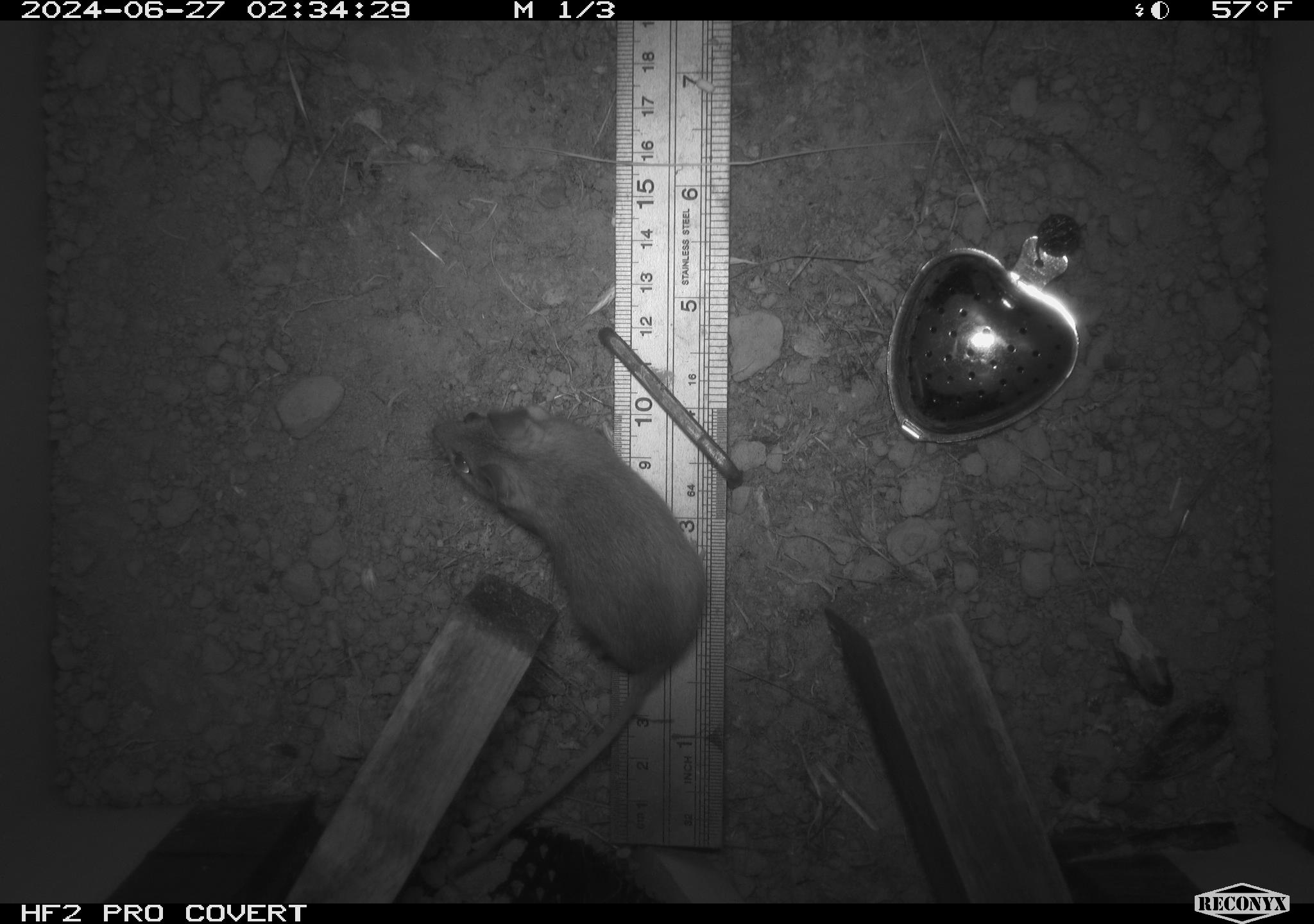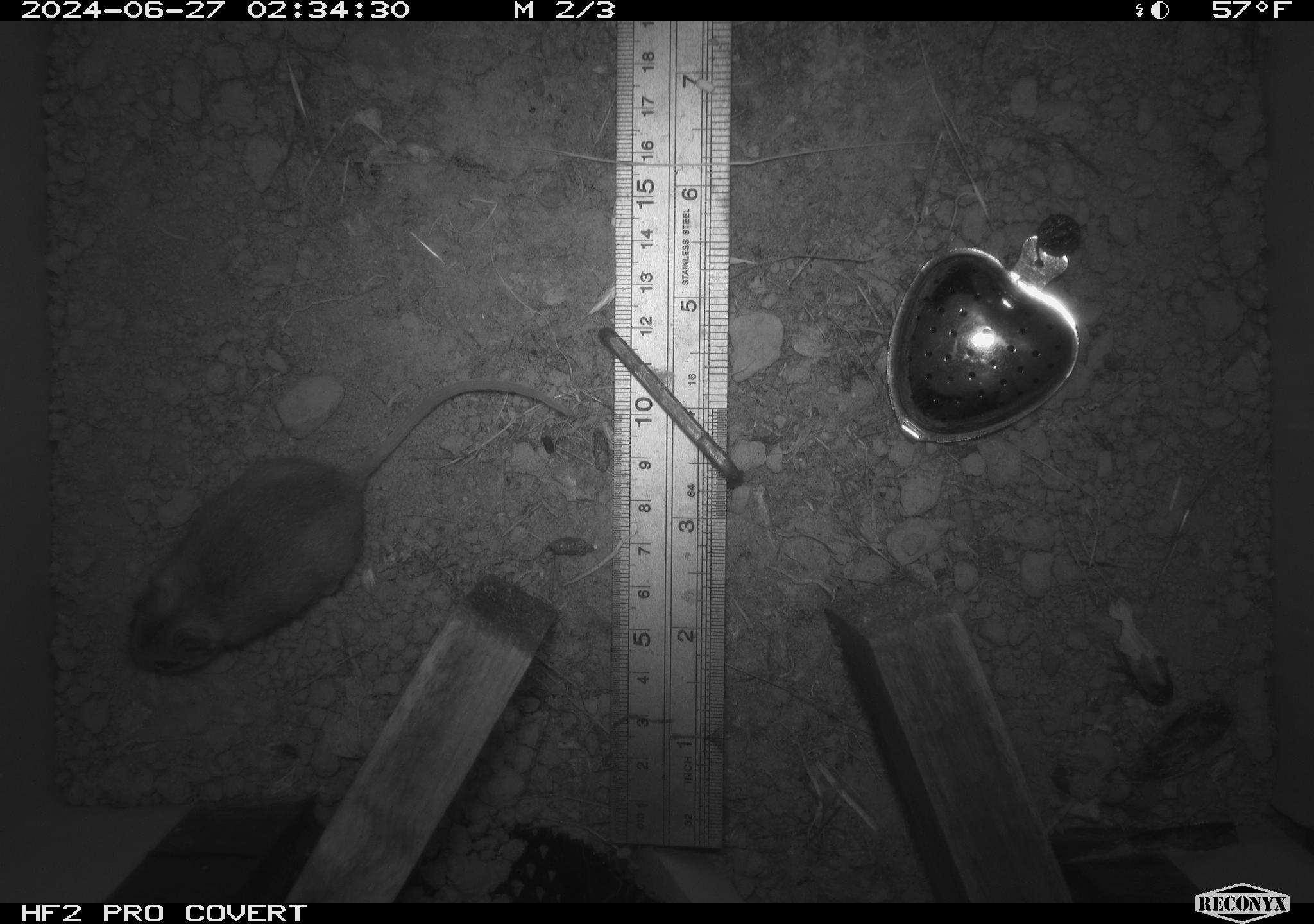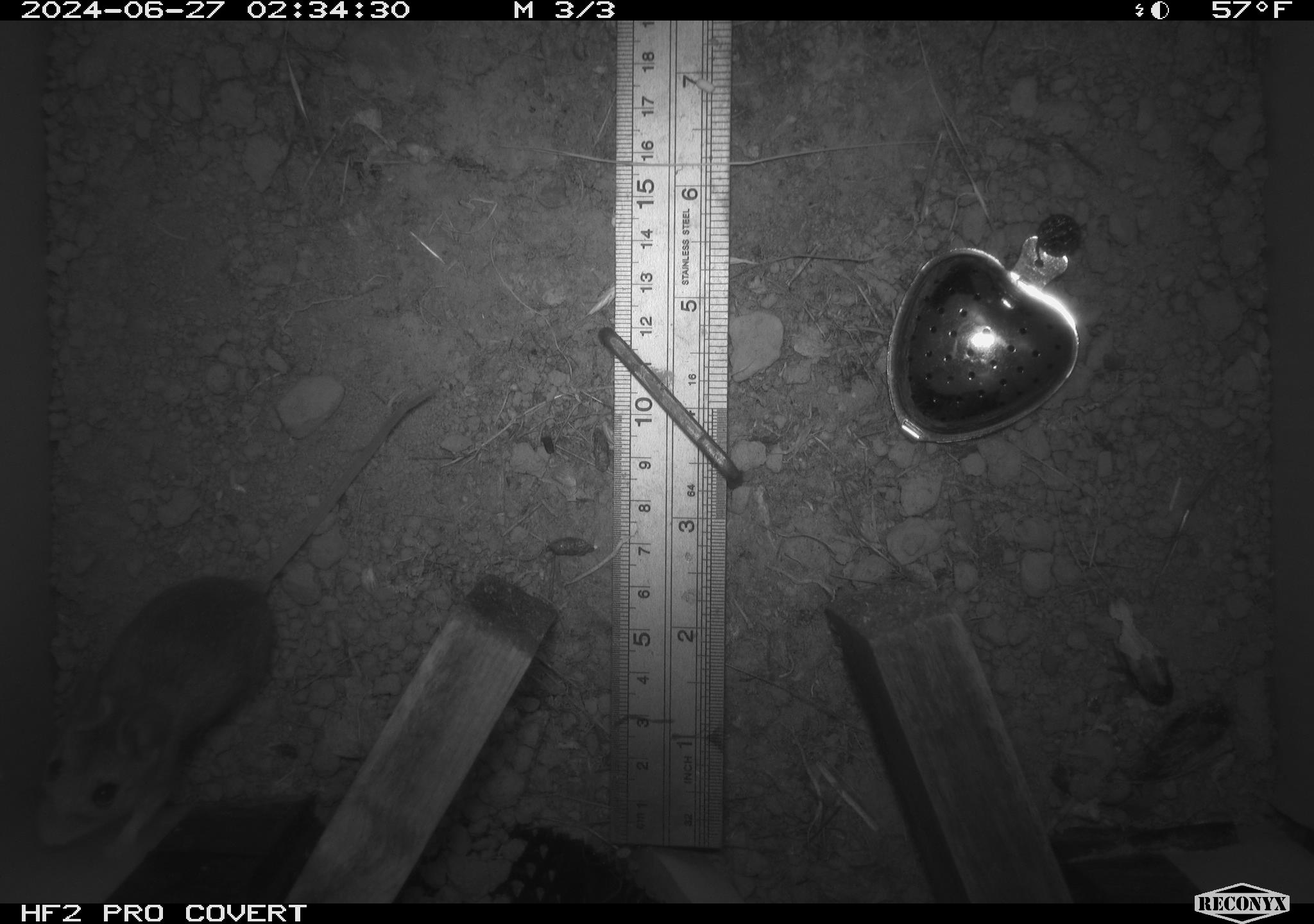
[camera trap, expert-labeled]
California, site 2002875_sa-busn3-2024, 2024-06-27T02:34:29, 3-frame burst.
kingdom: Animalia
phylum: Chordata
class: Mammalia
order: Rodentia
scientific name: Rodentia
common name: mouse species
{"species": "mouse species (Rodentia)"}